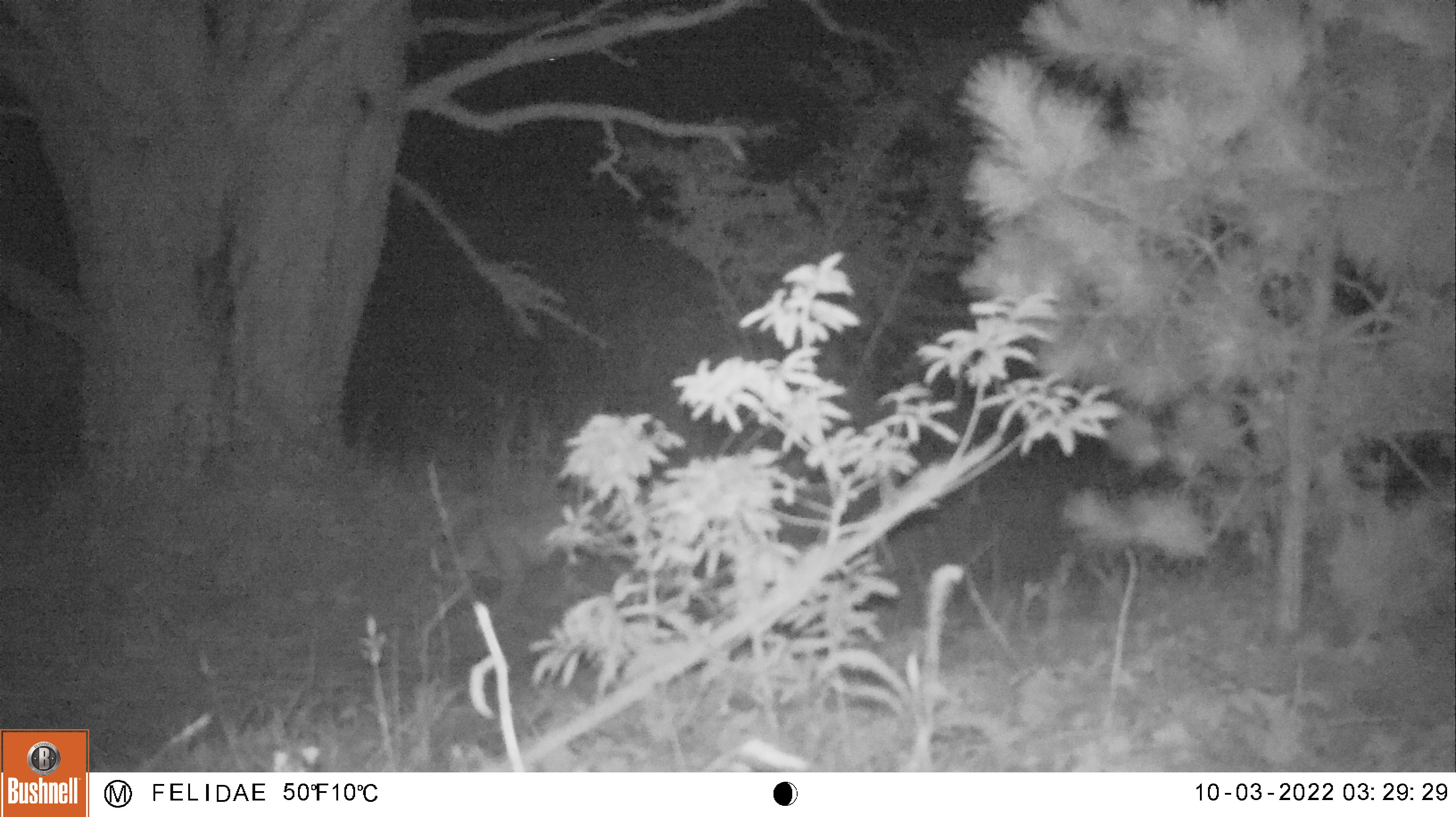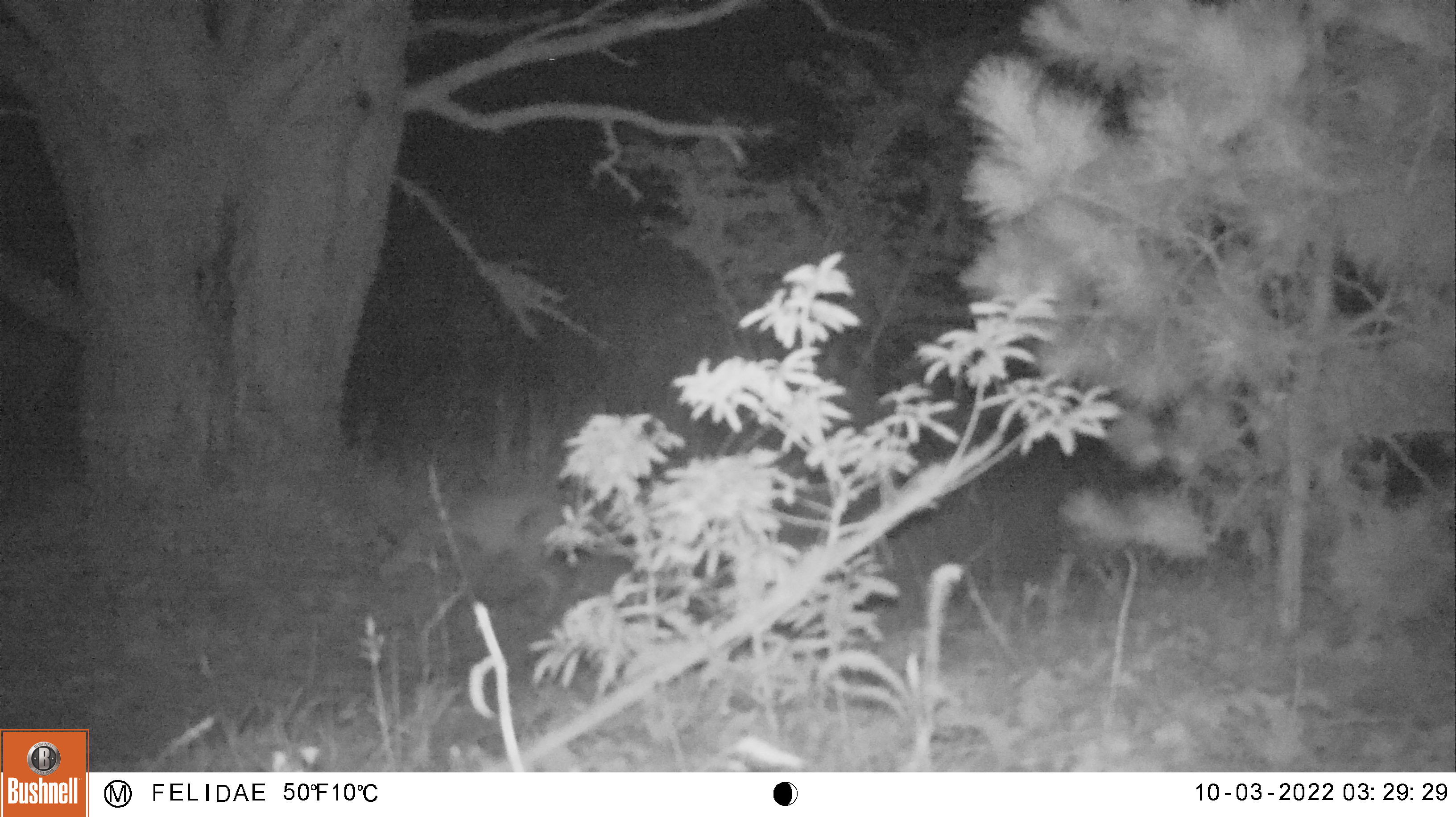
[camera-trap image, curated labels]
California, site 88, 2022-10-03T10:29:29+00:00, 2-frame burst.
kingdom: Animalia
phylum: Chordata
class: Mammalia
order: Carnivora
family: Felidae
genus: Lynx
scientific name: Lynx rufus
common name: bobcat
Bobcat (Lynx rufus).